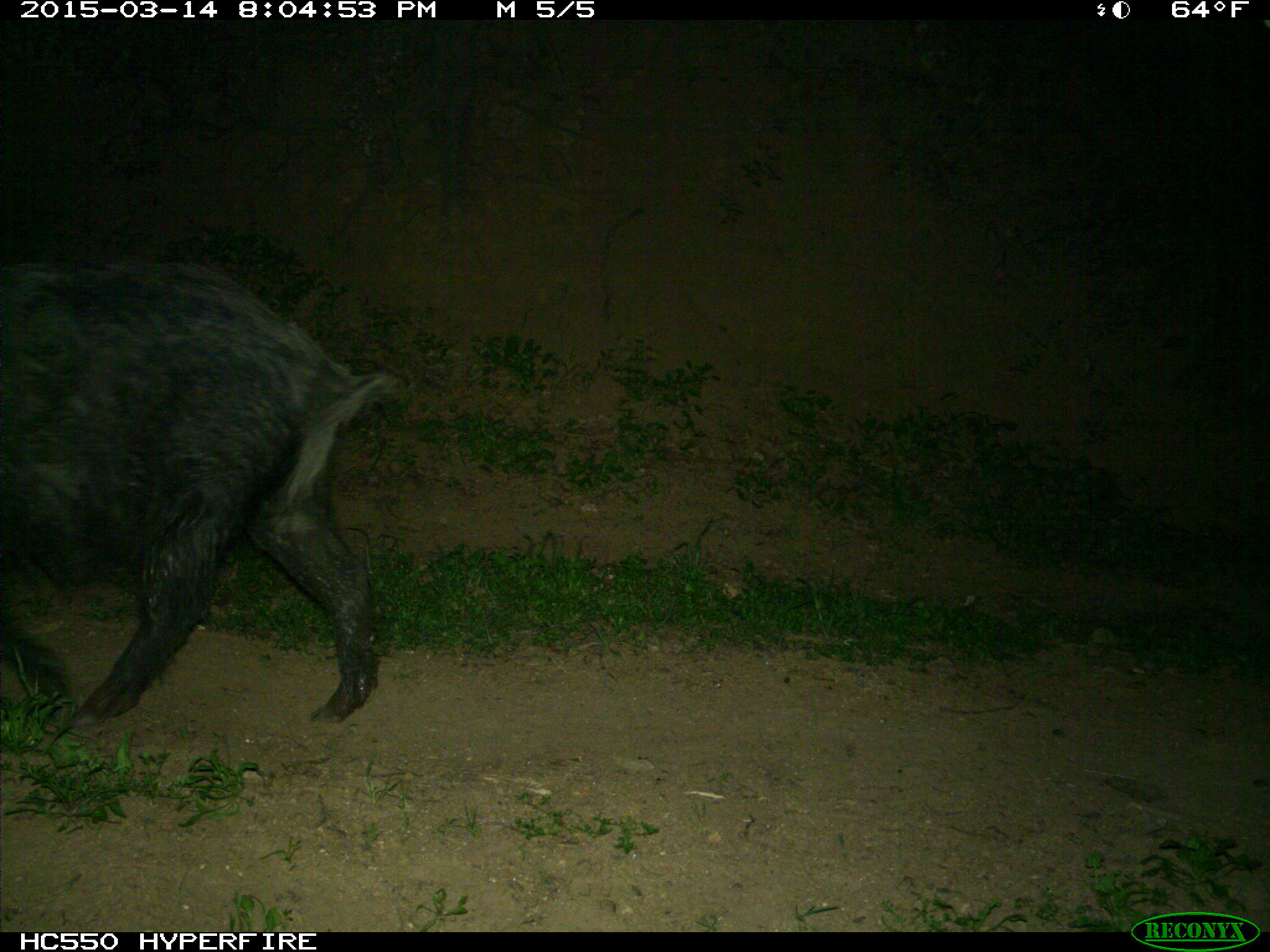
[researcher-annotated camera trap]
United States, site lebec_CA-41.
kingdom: Animalia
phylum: Chordata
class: Mammalia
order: Artiodactyla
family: Suidae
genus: Sus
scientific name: Sus scrofa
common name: wild boar